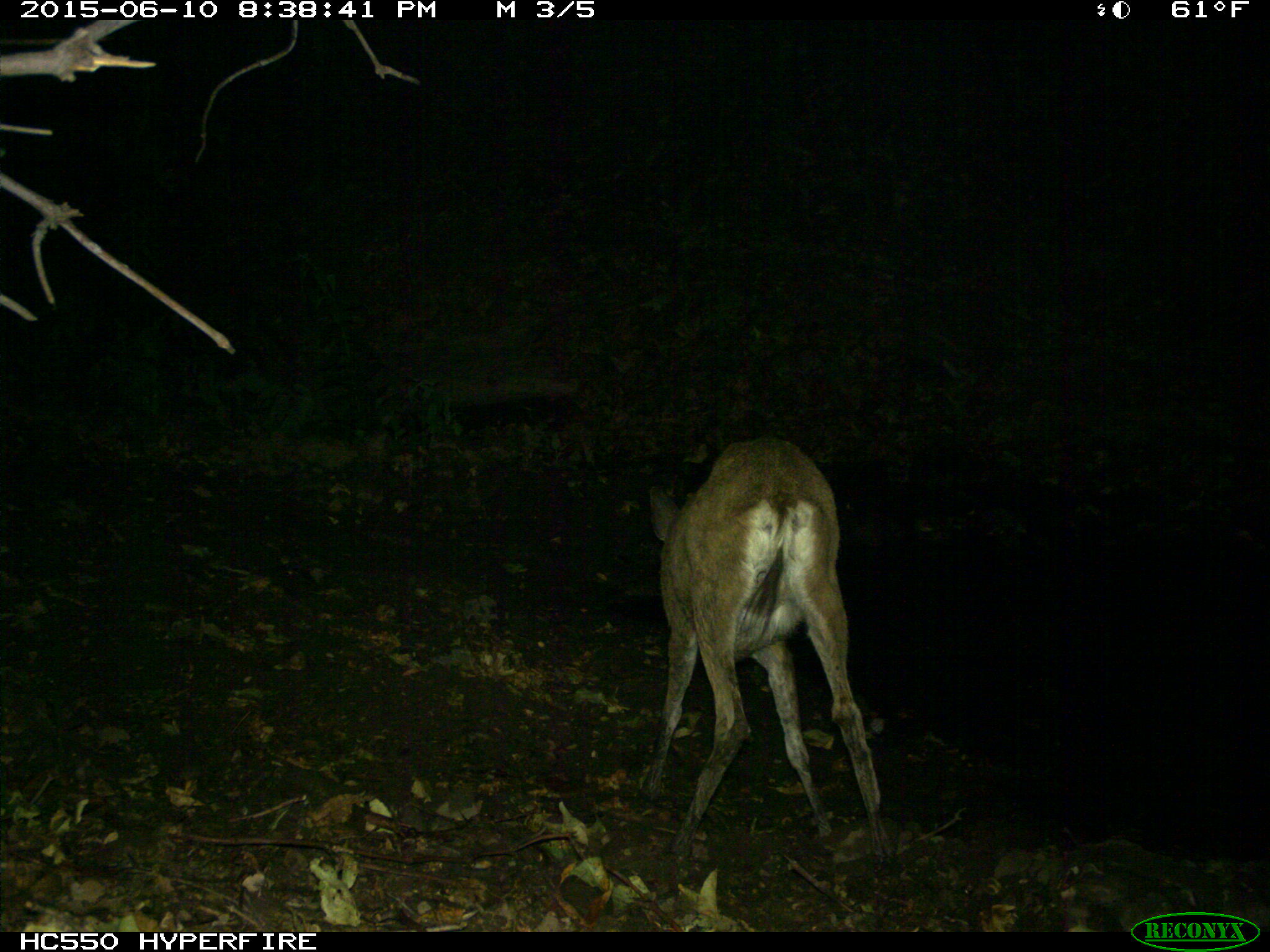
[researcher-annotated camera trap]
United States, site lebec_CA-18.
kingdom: Animalia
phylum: Chordata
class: Mammalia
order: Artiodactyla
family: Cervidae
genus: Odocoileus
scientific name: Odocoileus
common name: deer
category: unidentified deer